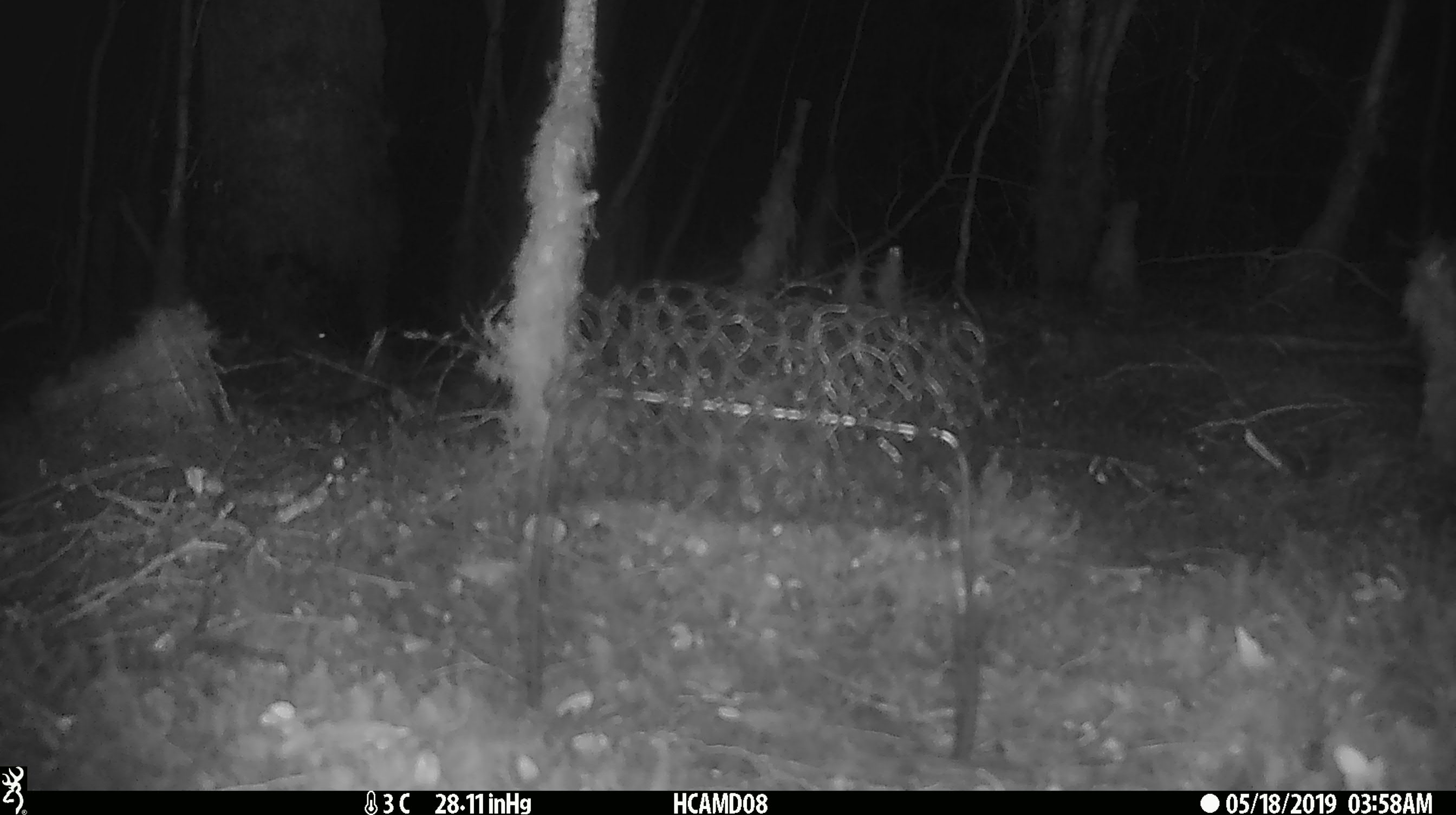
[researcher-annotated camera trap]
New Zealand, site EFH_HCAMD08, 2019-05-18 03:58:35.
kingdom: Animalia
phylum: Chordata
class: Mammalia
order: Rodentia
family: Muridae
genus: Mus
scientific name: Mus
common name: mouse